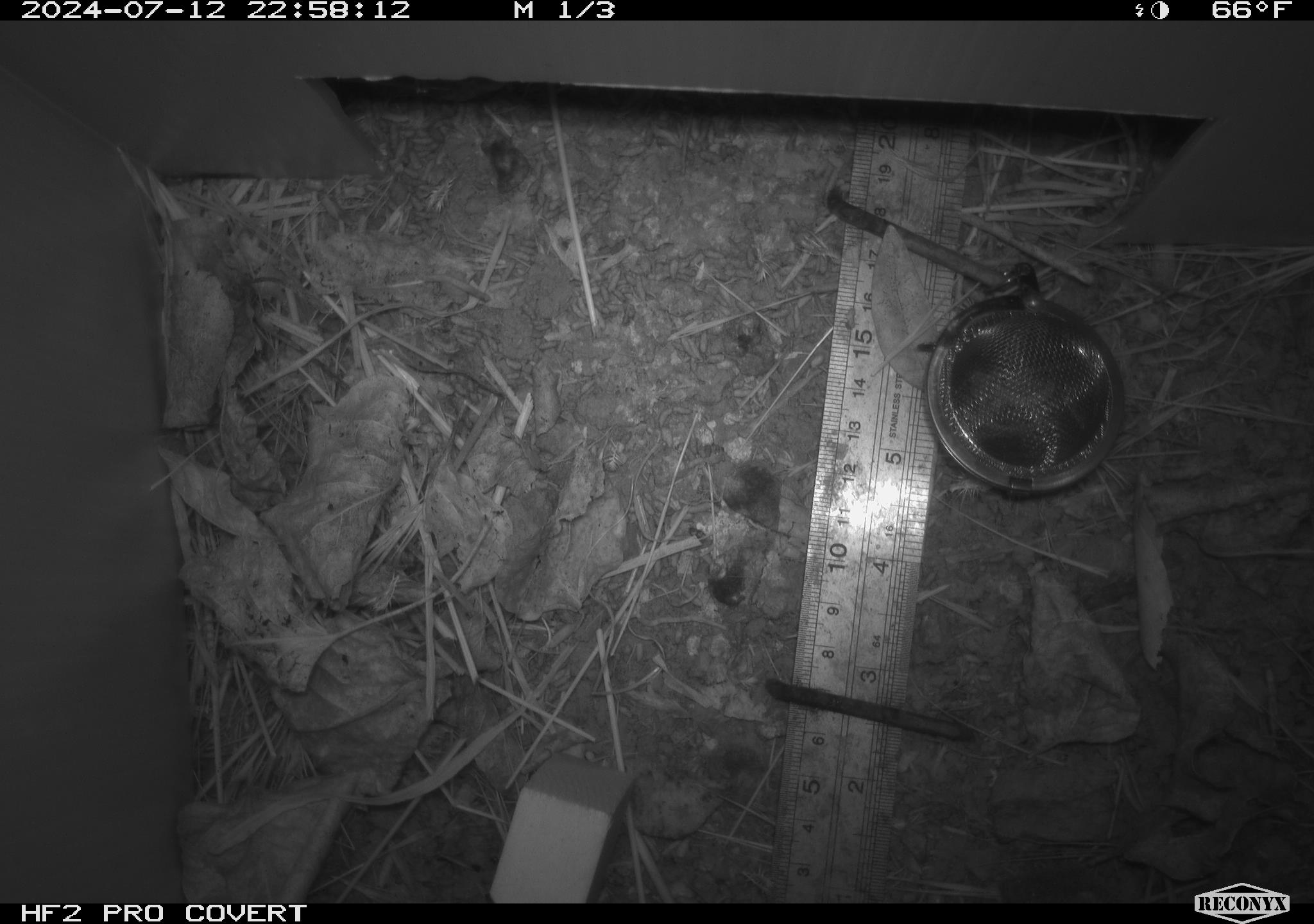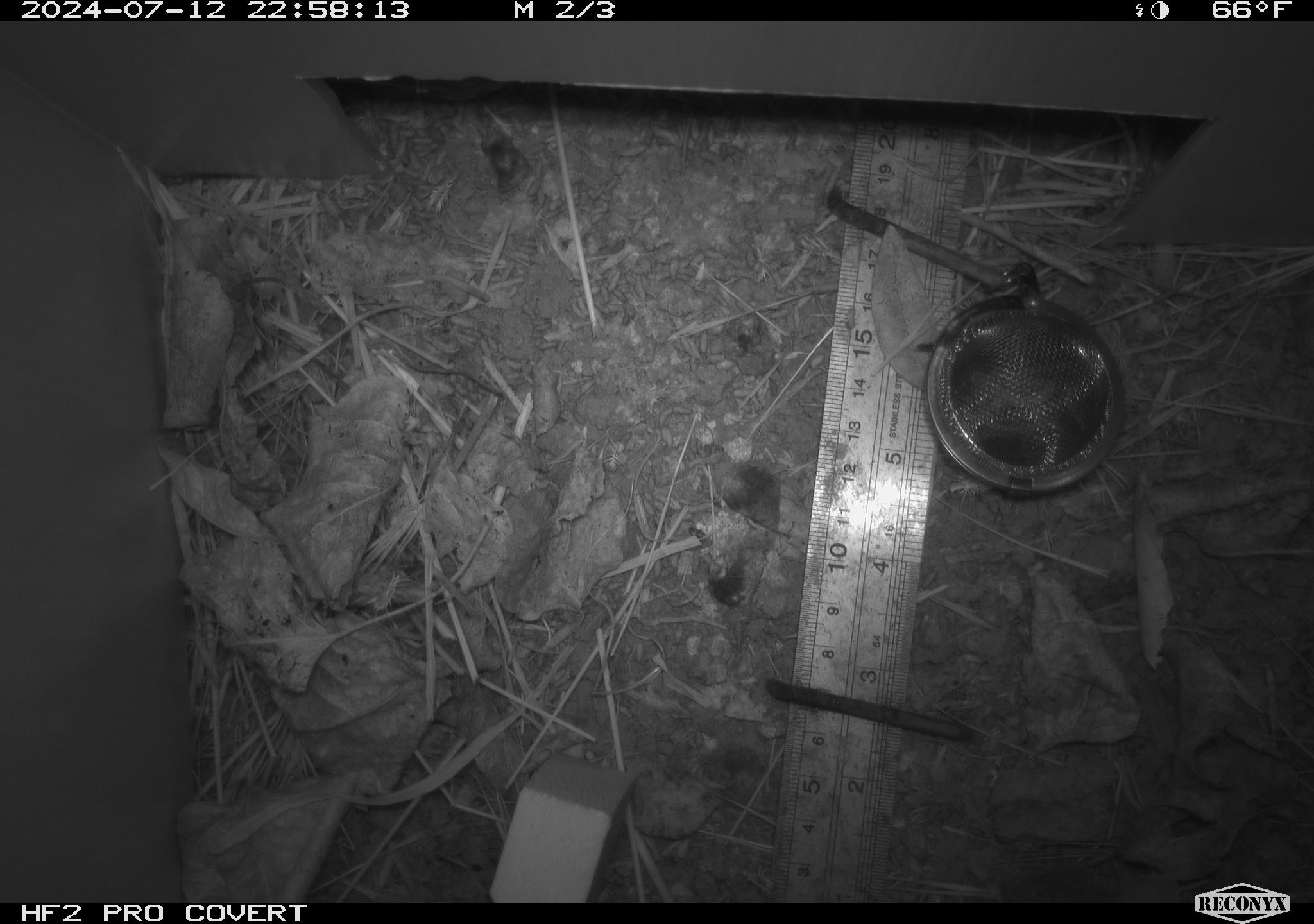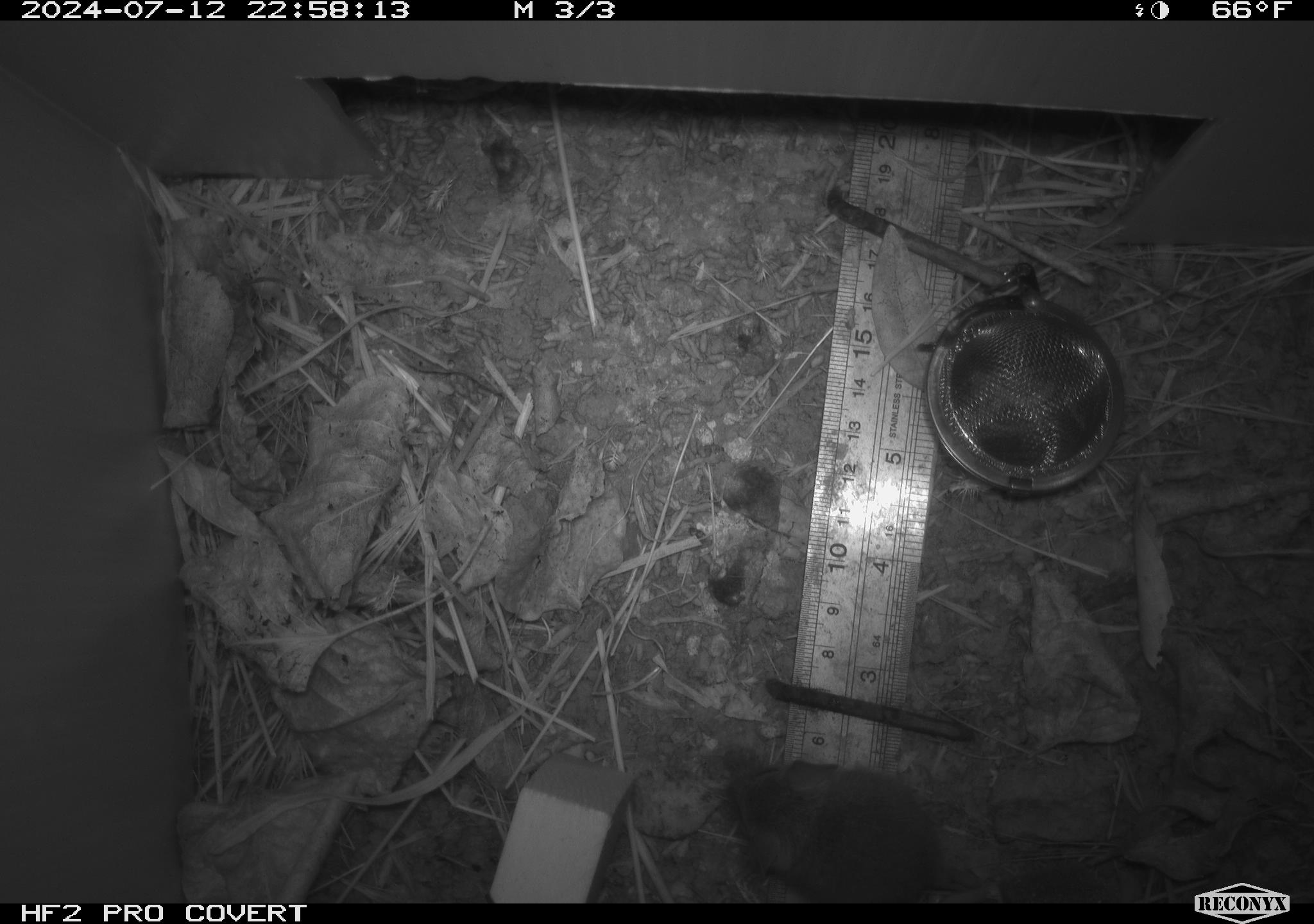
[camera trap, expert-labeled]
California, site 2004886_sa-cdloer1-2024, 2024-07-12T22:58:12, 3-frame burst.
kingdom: Animalia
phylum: Chordata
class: Mammalia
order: Rodentia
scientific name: Rodentia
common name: mouse species